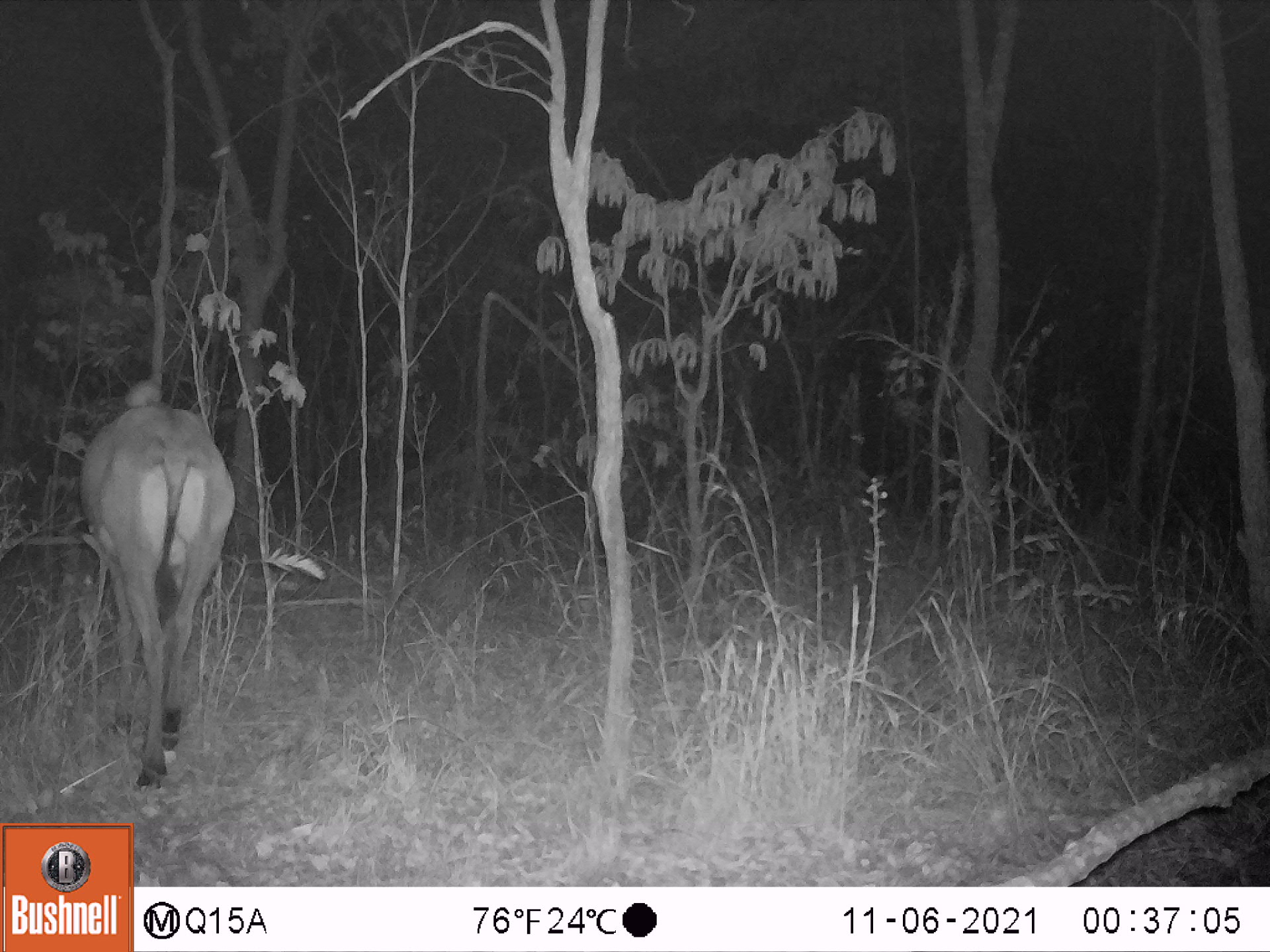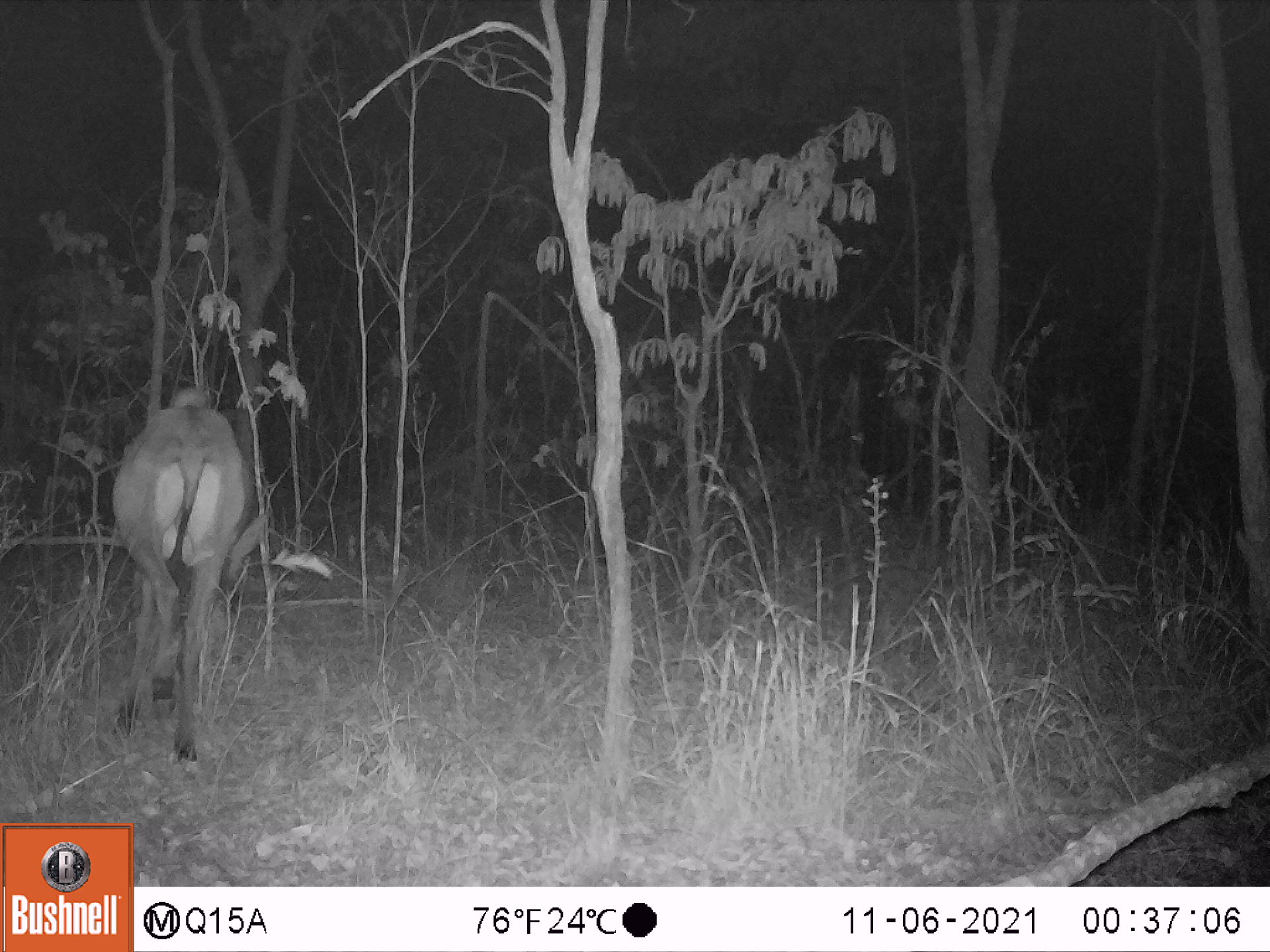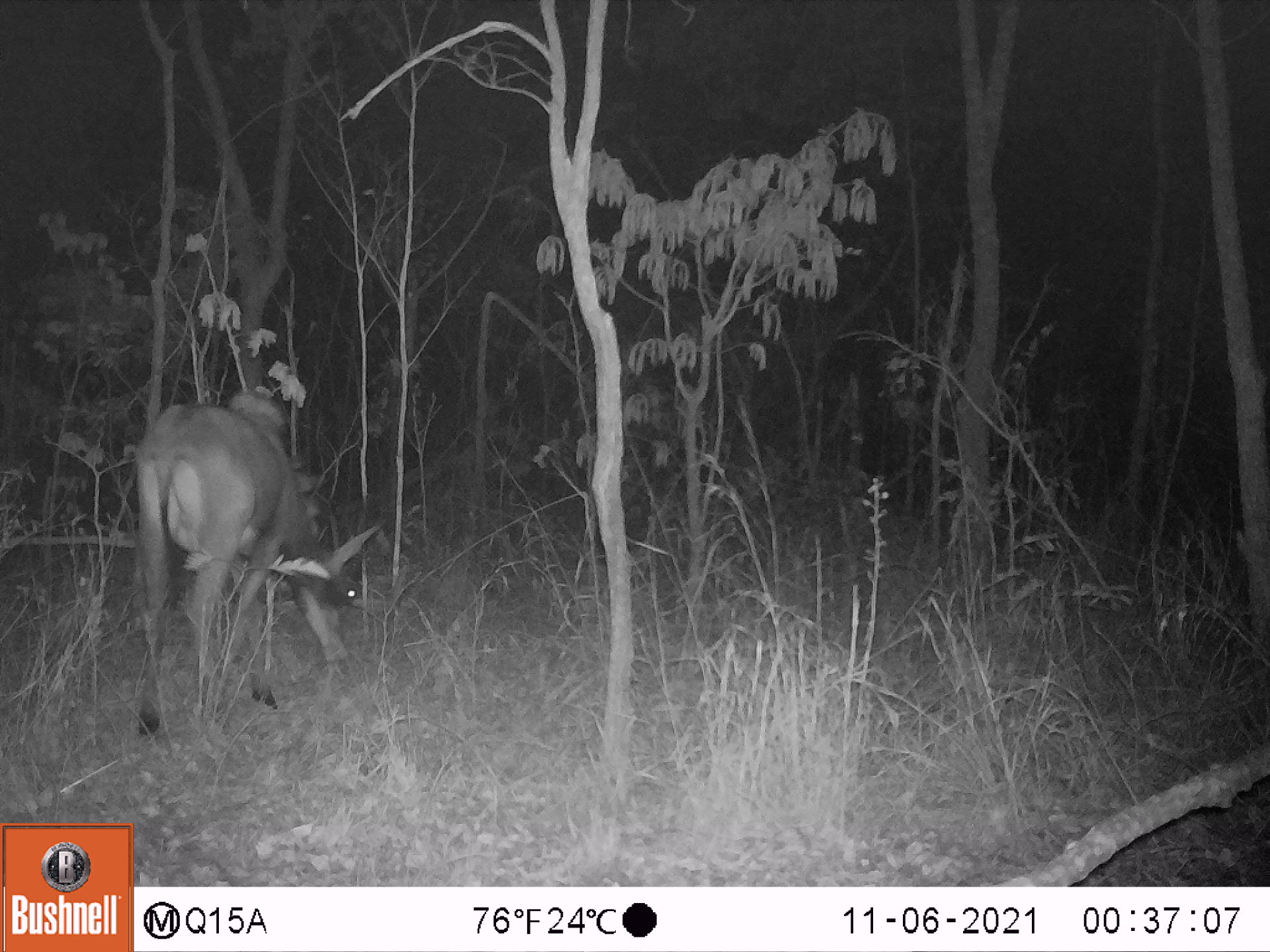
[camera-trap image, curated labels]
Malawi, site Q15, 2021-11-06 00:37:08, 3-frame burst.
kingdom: Animalia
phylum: Chordata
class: Mammalia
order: Artiodactyla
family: Bovidae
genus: Hippotragus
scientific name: Hippotragus niger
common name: sable antelope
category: sable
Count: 1.